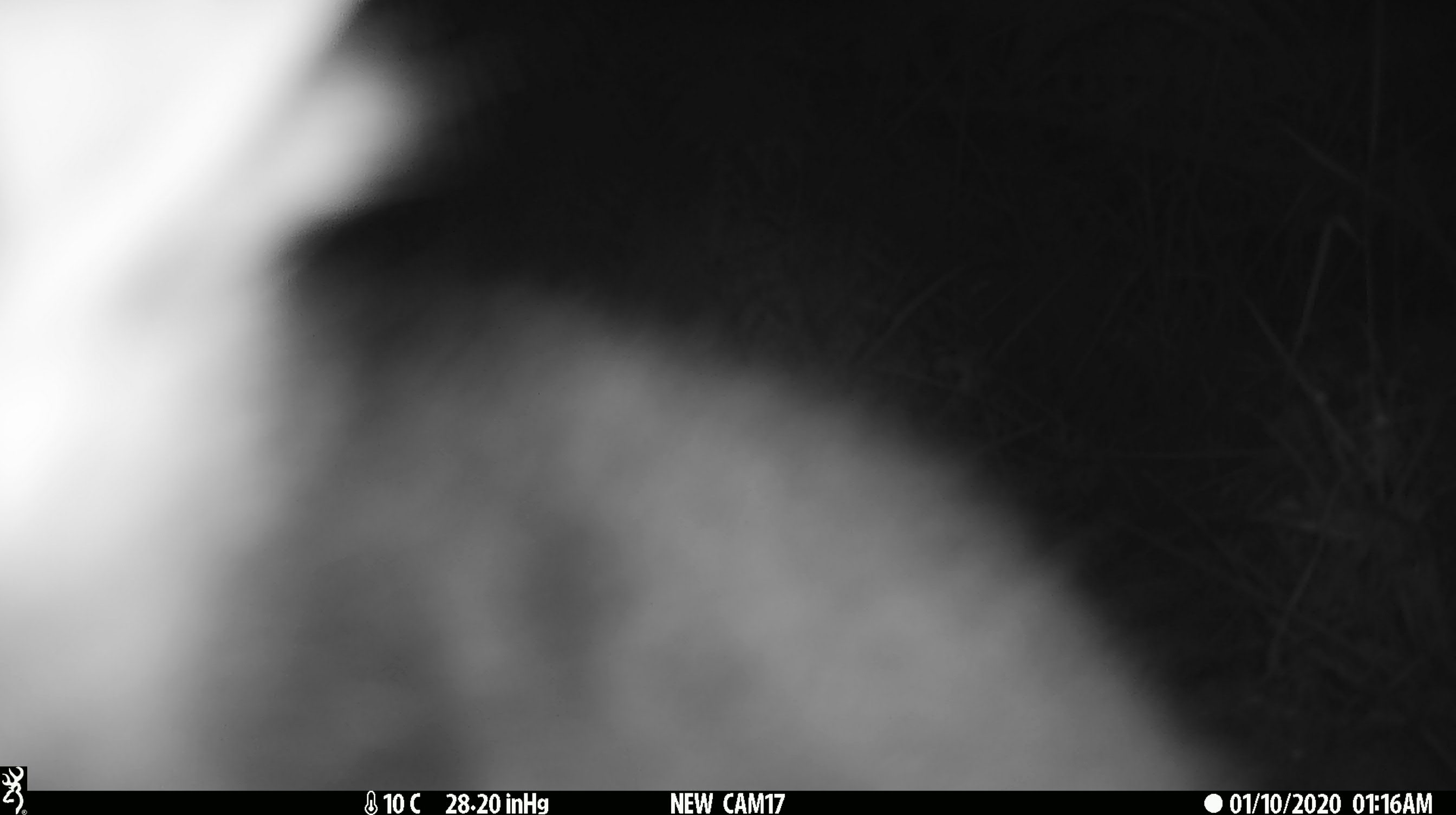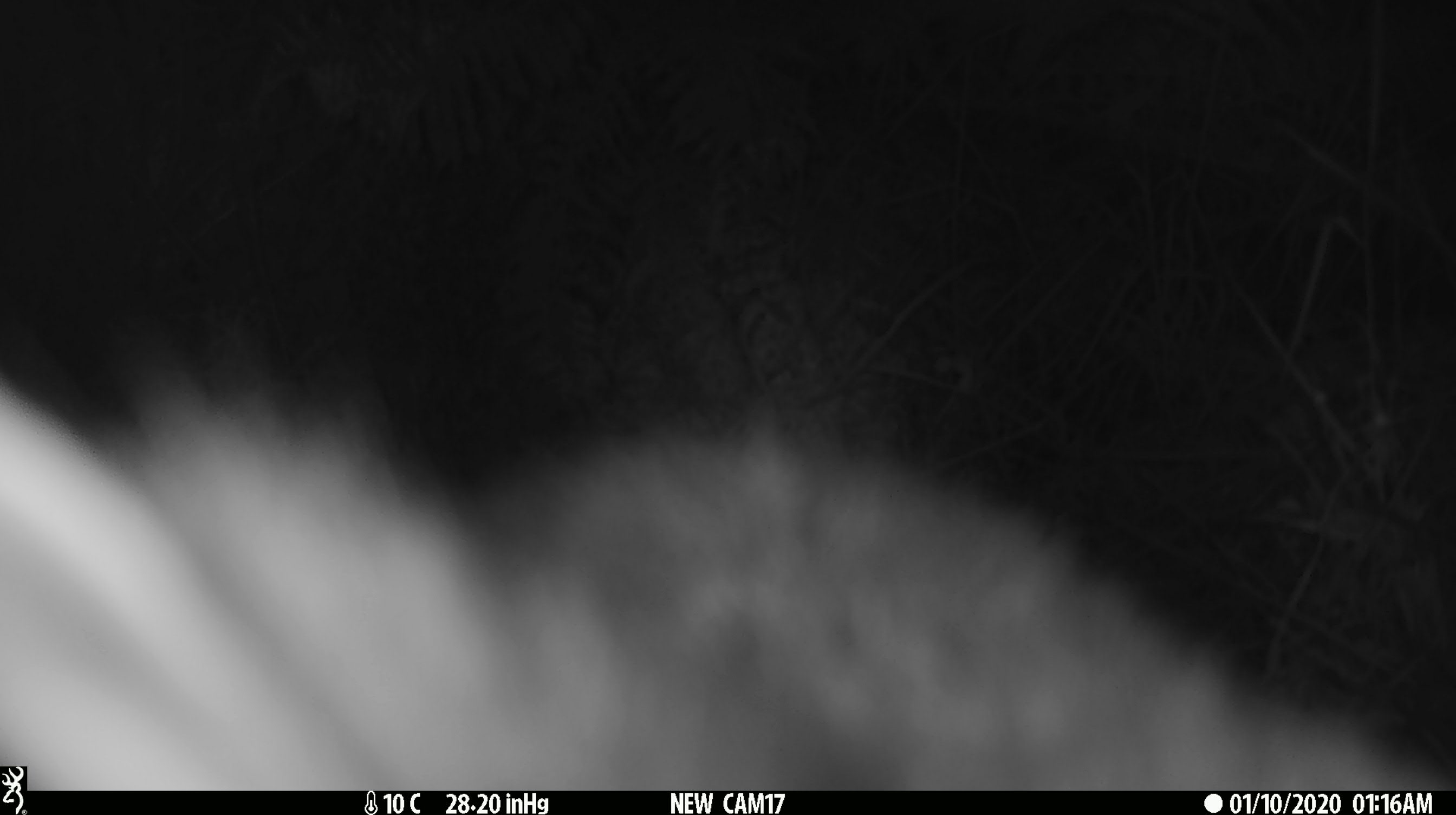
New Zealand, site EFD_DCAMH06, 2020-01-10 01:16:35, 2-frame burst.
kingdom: Animalia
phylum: Chordata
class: Mammalia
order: Diprotodontia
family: Phalangeridae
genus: Trichosurus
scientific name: Trichosurus vulpecula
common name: common brushtail possum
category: possum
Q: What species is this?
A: Possum (common brushtail possum) (Trichosurus vulpecula).